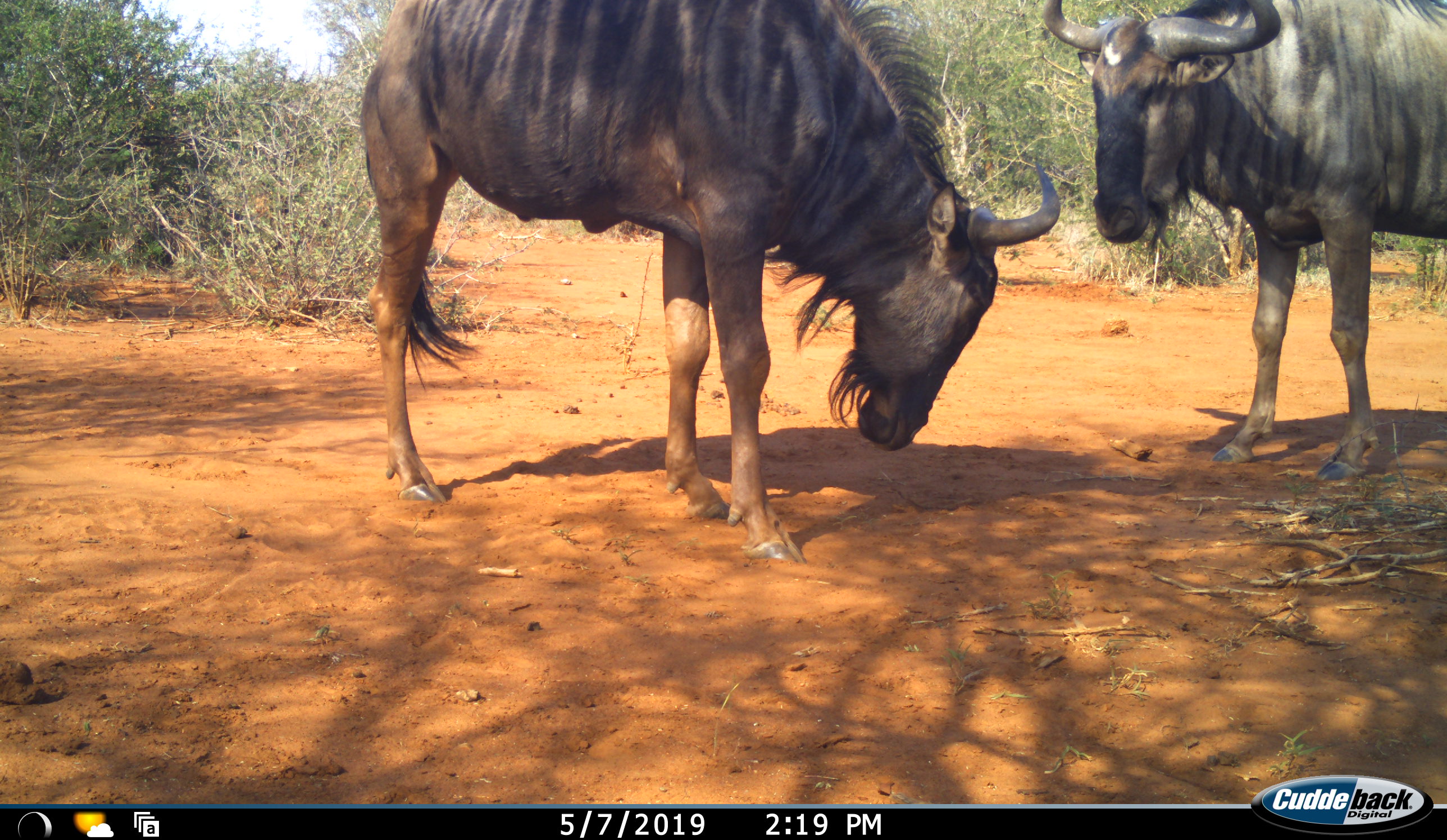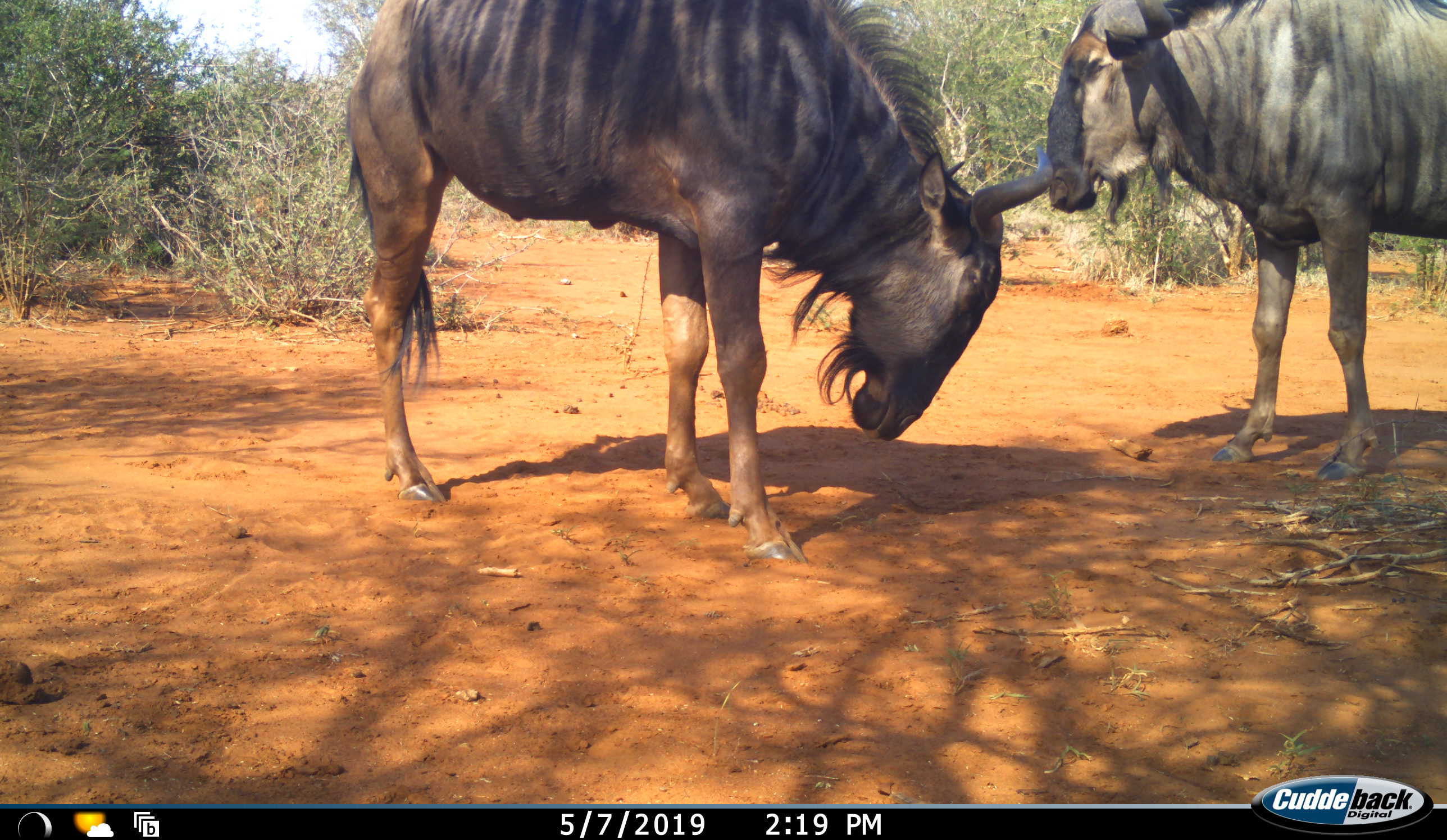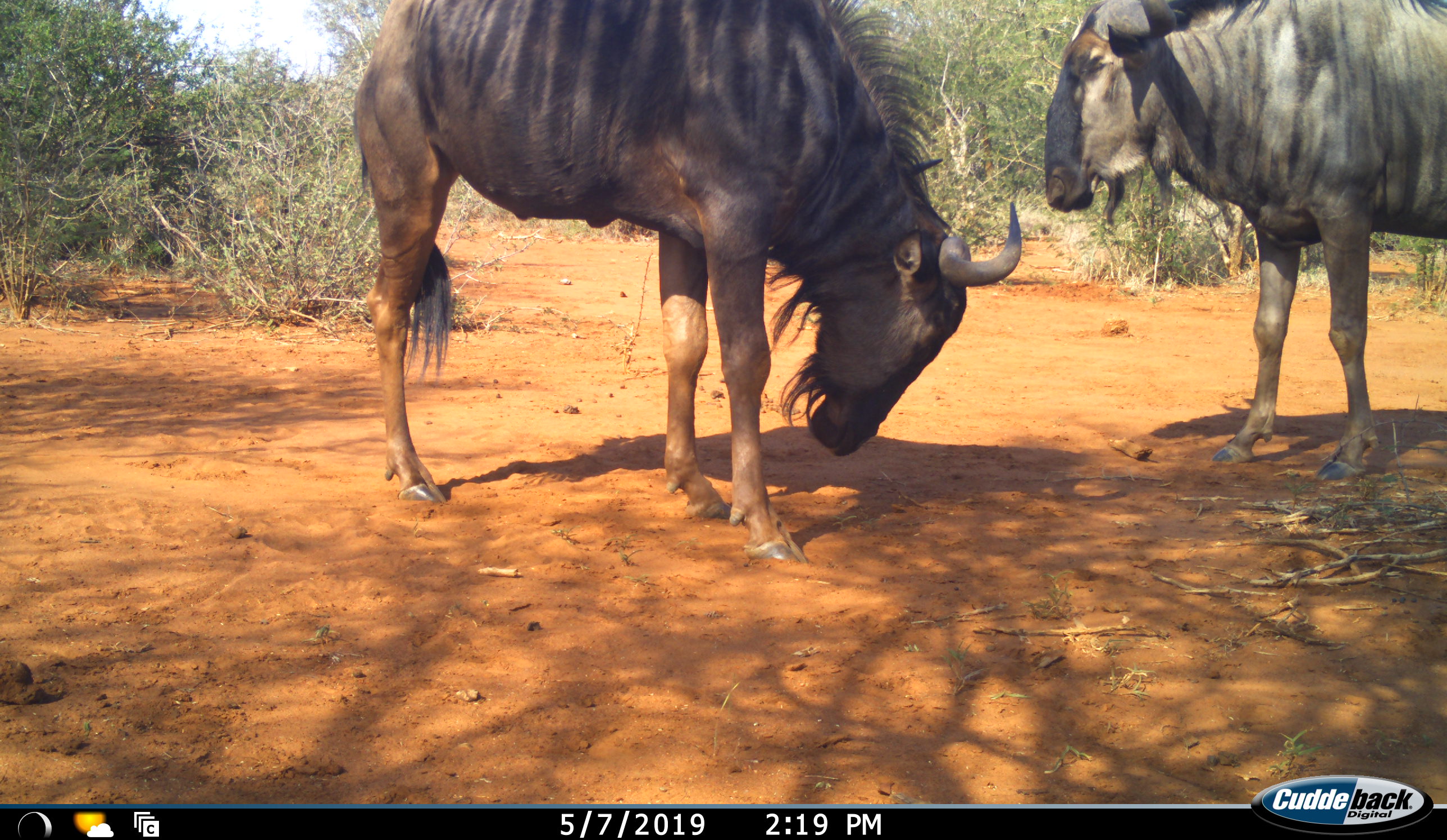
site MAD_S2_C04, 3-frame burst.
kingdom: Animalia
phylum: Chordata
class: Mammalia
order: Artiodactyla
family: Bovidae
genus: Connochaetes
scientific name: Connochaetes taurinus taurinus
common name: blue wildebeest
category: wildebeestblue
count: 2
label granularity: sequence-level